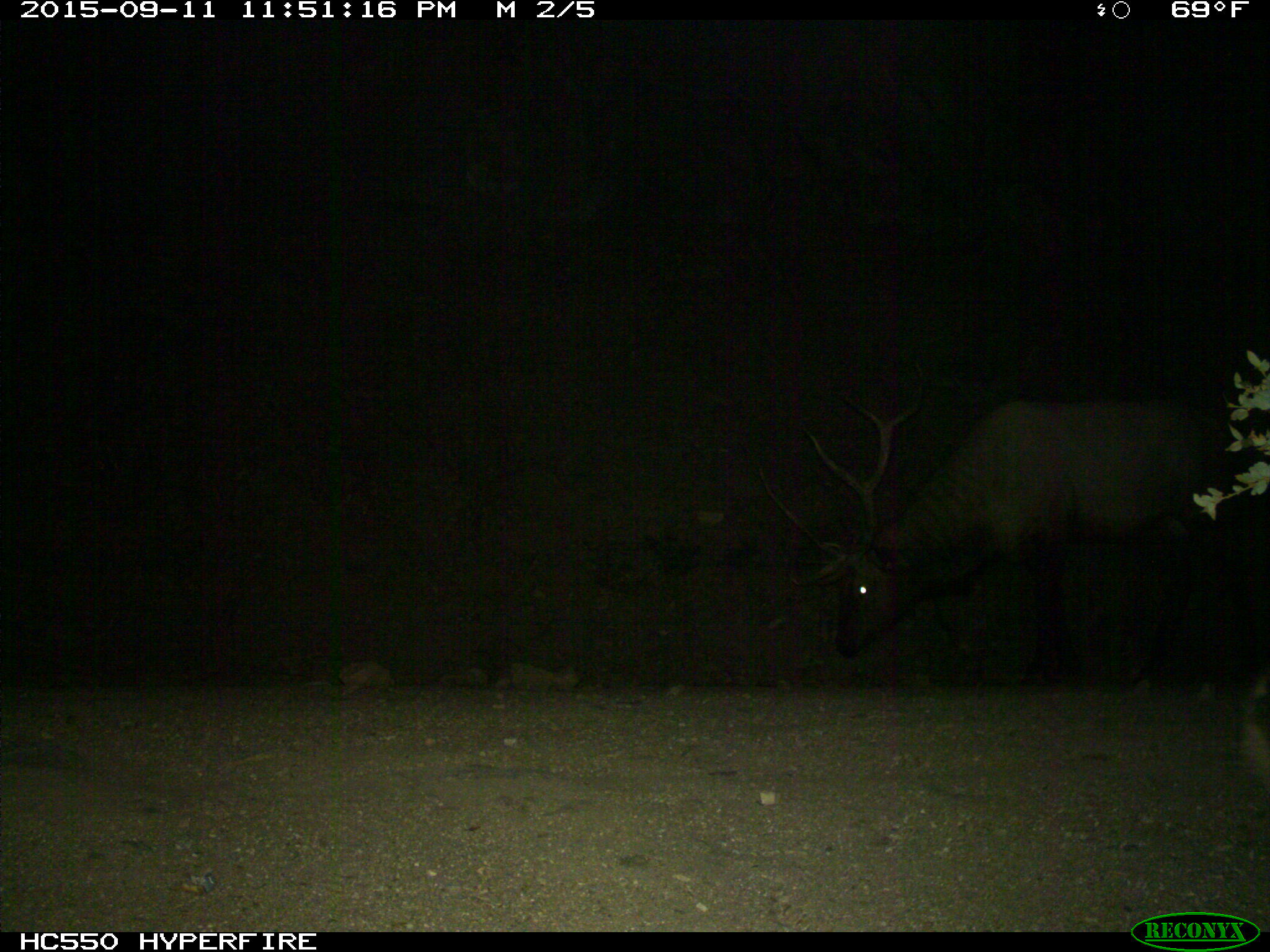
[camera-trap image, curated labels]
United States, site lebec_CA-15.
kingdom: Animalia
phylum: Chordata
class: Mammalia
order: Artiodactyla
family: Cervidae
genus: Cervus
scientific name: Cervus canadensis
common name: elk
Cervus canadensis (elk).